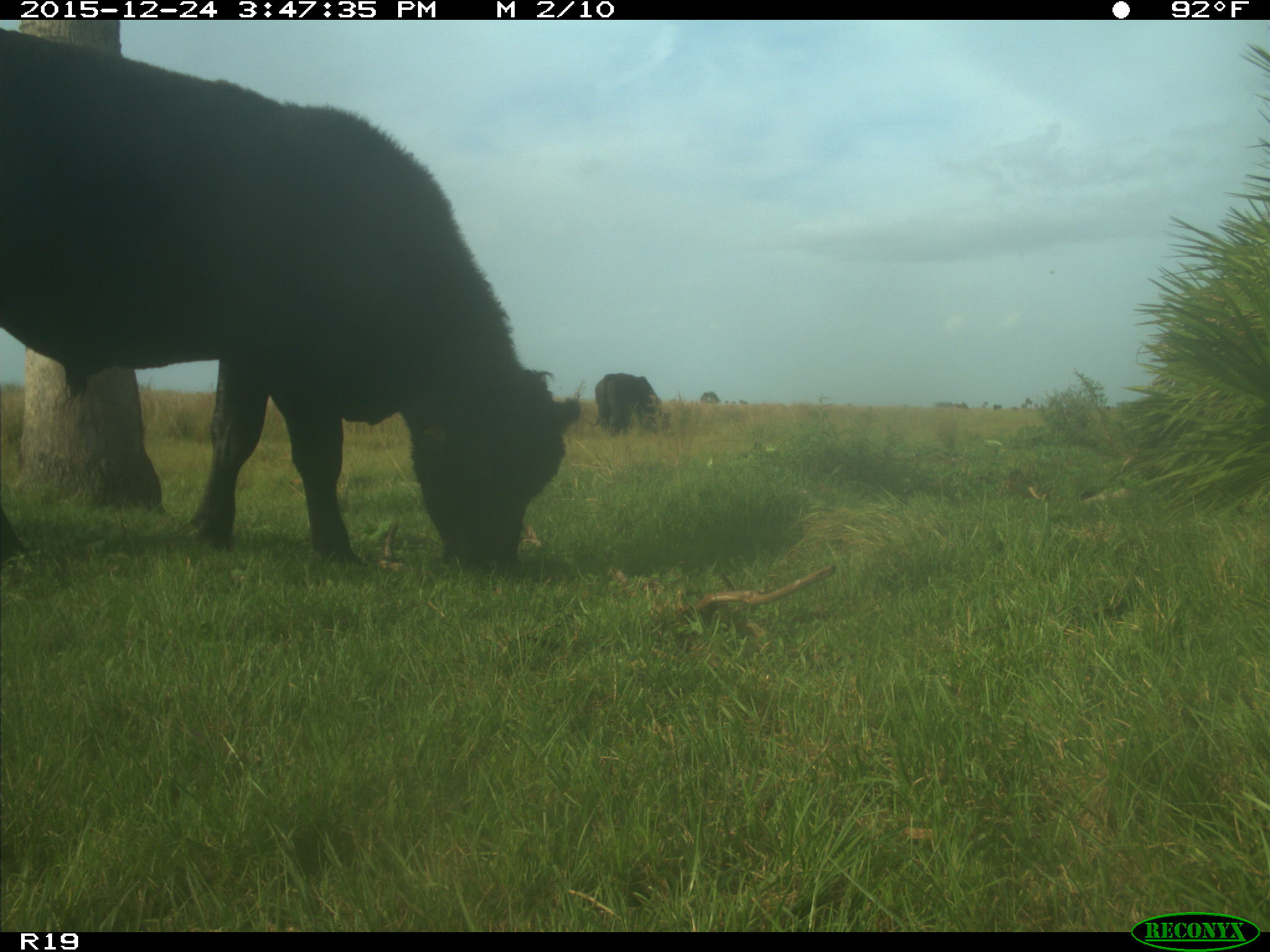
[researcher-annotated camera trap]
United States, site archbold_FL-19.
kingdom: Animalia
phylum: Chordata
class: Mammalia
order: Artiodactyla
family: Bovidae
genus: Bos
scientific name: Bos taurus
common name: domestic cow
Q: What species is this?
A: Bos taurus (domestic cow).